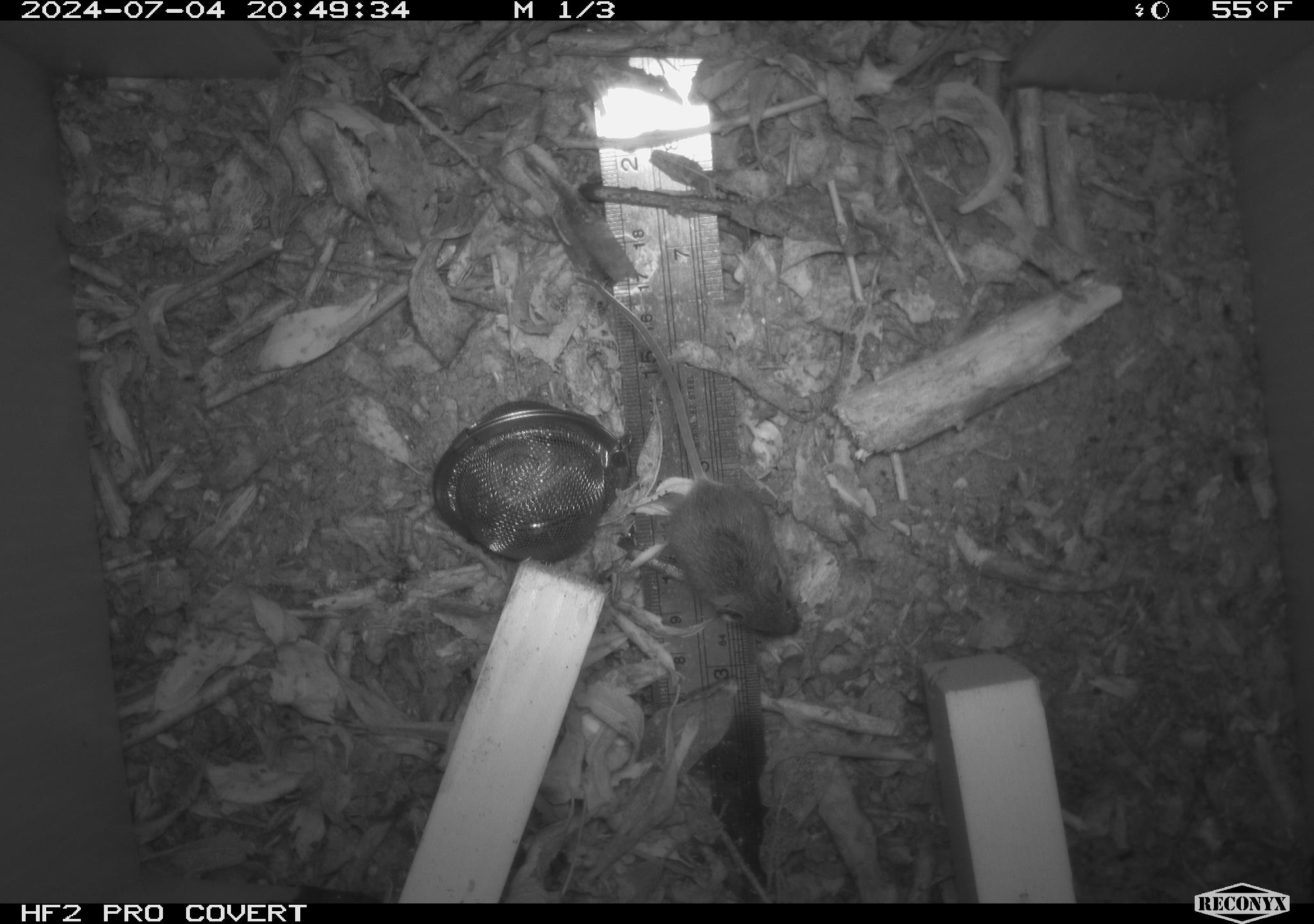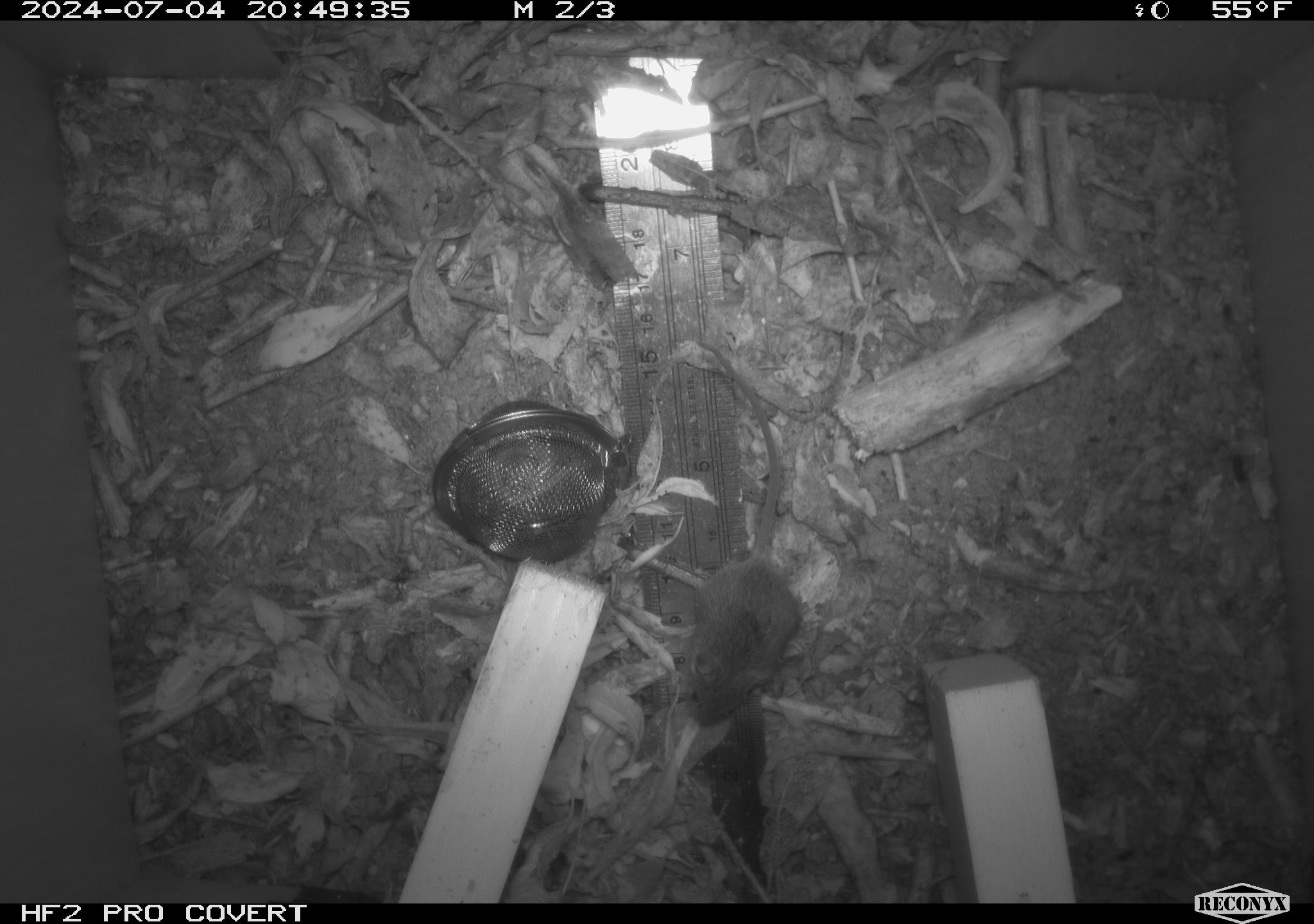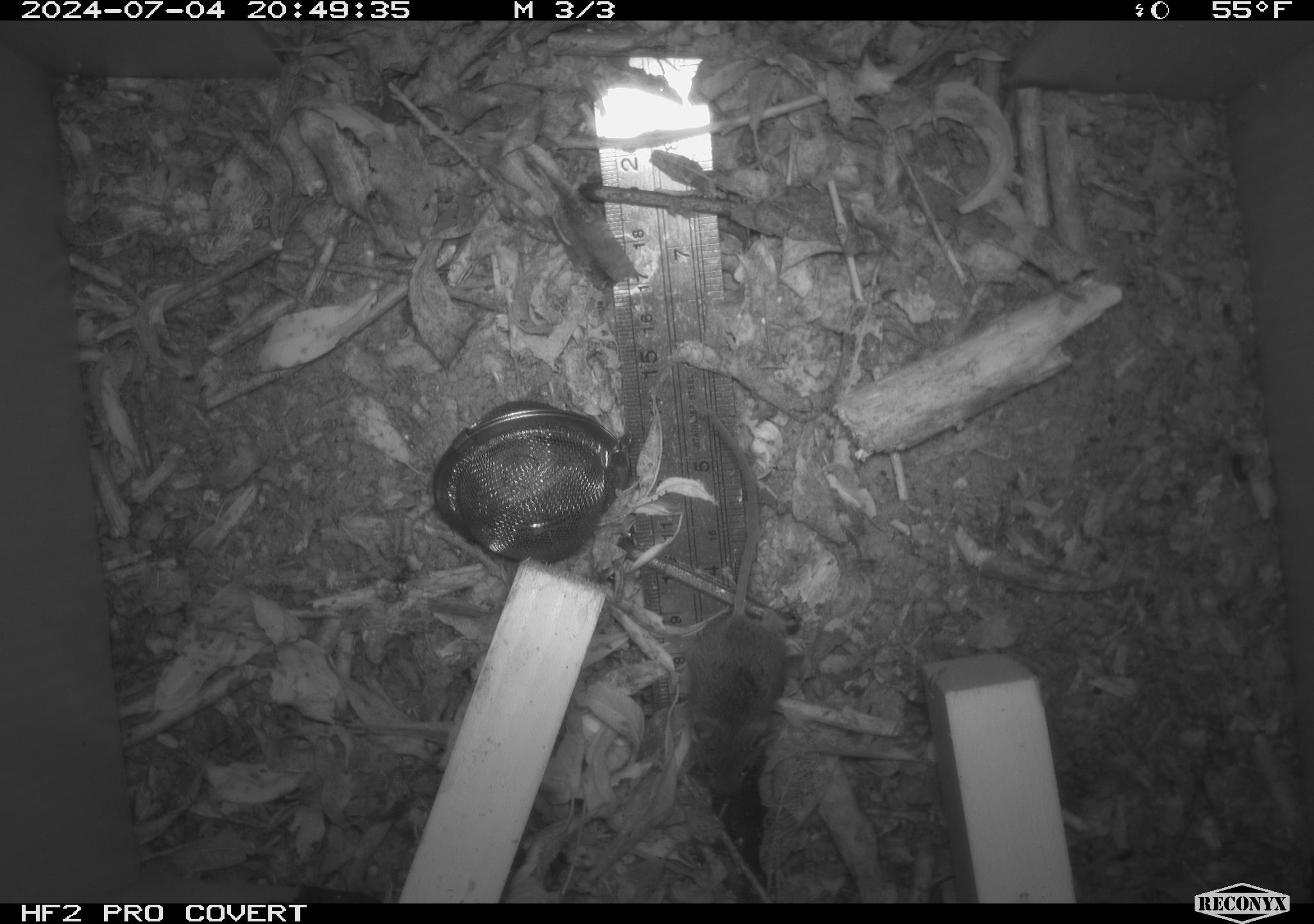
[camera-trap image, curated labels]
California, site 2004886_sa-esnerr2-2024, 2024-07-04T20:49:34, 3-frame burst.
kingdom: Animalia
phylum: Chordata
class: Mammalia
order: Rodentia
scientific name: Rodentia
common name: rodent